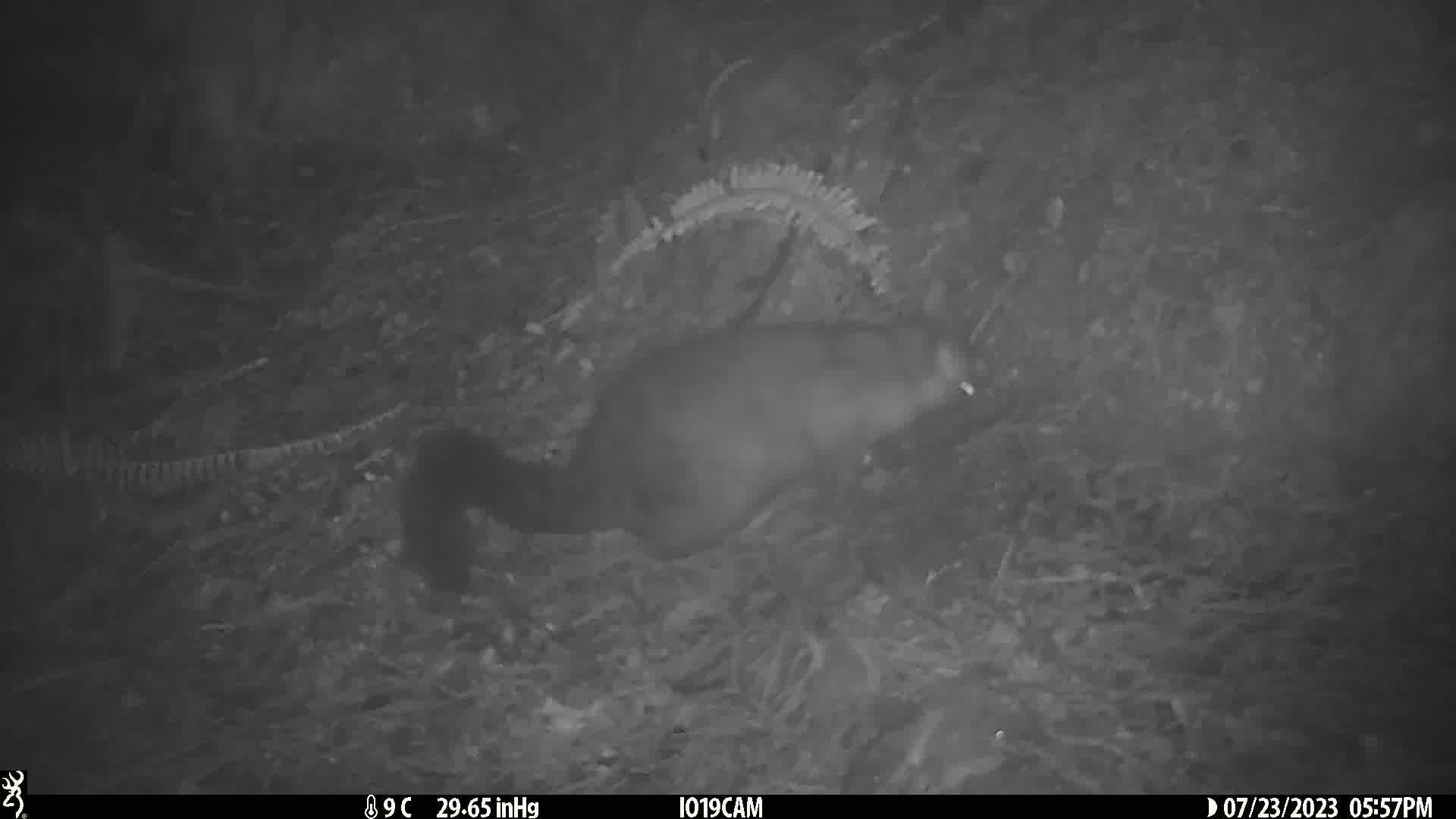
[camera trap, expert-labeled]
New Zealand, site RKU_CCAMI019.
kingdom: Animalia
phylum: Chordata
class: Mammalia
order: Diprotodontia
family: Phalangeridae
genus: Trichosurus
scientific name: Trichosurus vulpecula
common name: common brushtail possum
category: possum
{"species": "possum (common brushtail possum) (Trichosurus vulpecula)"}